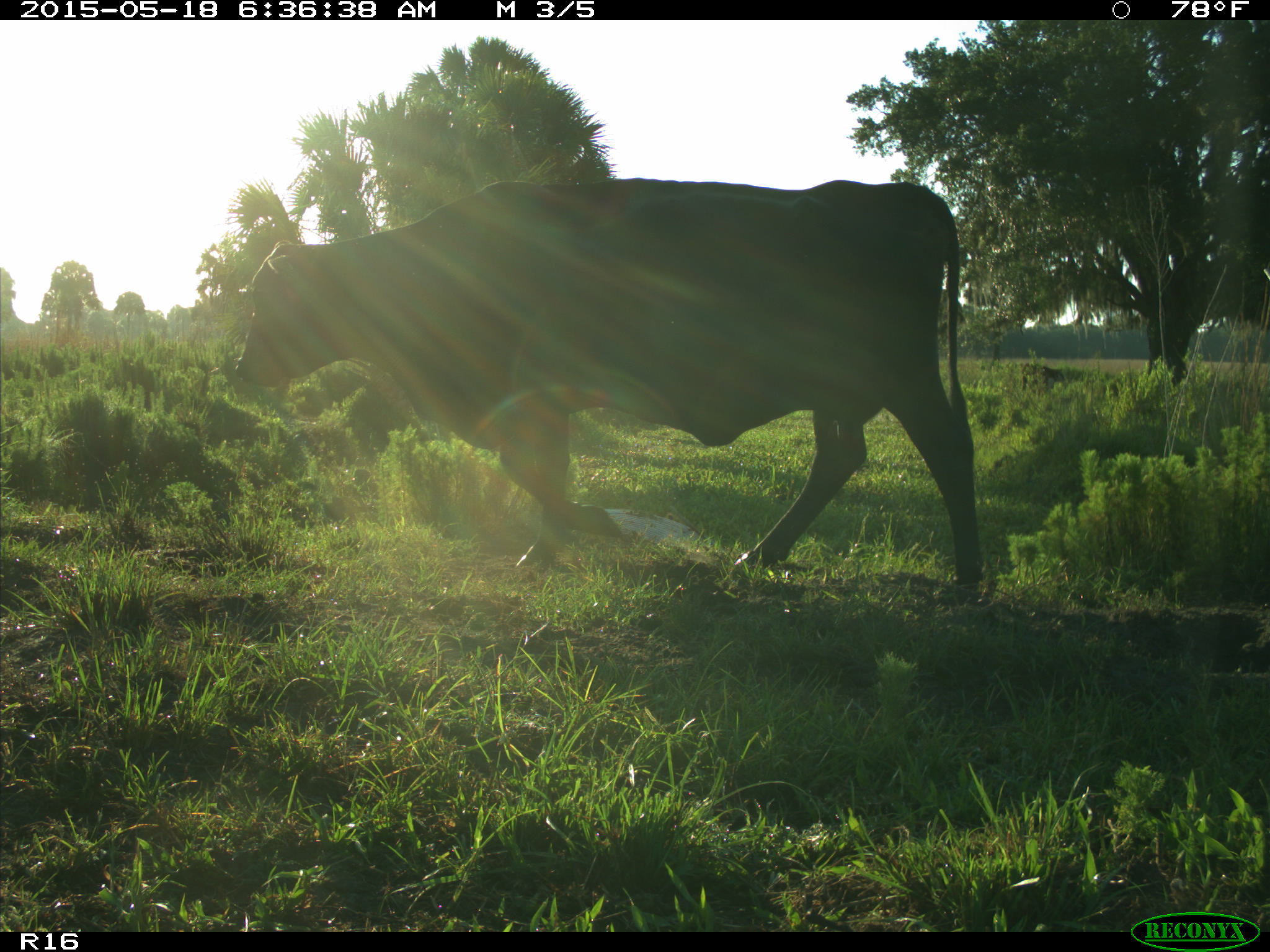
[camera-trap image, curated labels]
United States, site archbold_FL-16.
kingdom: Animalia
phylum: Chordata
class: Mammalia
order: Artiodactyla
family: Bovidae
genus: Bos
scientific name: Bos taurus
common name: domestic cow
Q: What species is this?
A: Bos taurus (domestic cow).